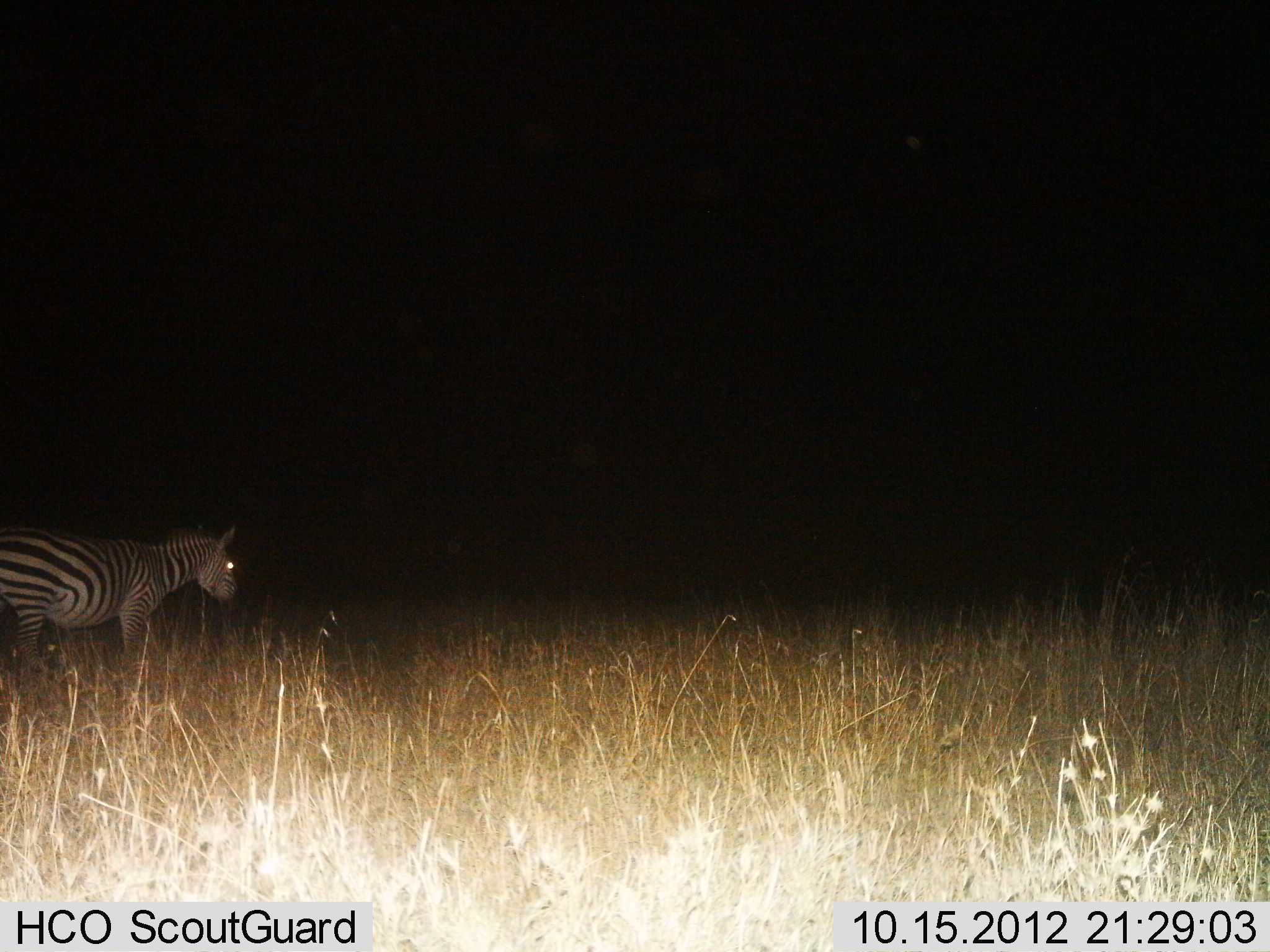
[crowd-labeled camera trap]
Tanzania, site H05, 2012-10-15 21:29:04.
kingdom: Animalia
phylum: Chordata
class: Mammalia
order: Perissodactyla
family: Equidae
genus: Equus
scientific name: Equus quagga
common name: plains zebra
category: zebra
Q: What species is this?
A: Zebra (plains zebra) (Equus quagga).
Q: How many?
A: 1.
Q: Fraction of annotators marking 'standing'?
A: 70%.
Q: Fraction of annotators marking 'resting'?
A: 0%.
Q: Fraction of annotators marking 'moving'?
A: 30%.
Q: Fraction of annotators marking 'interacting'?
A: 0%.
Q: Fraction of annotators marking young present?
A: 0%.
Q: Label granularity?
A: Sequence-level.